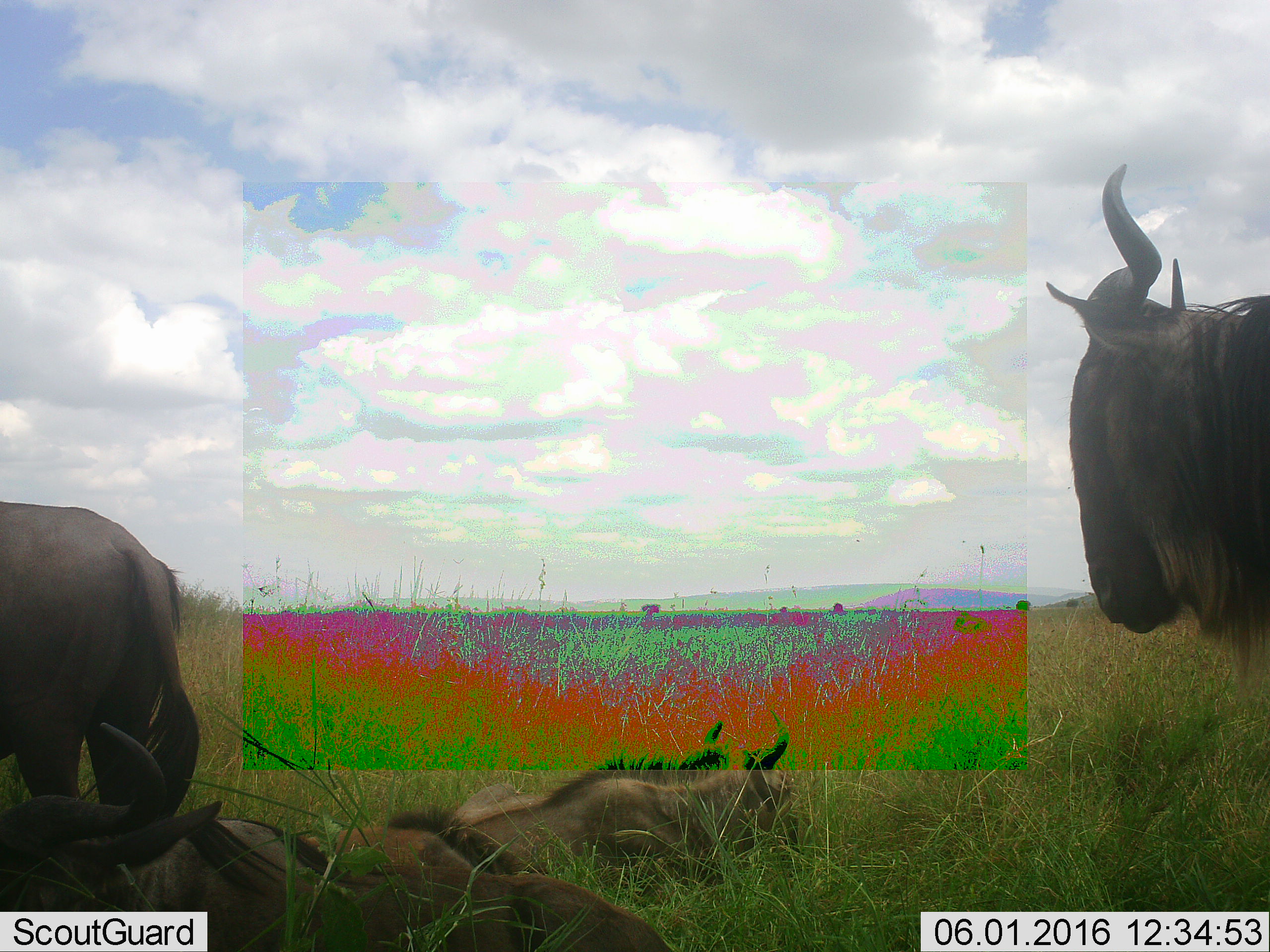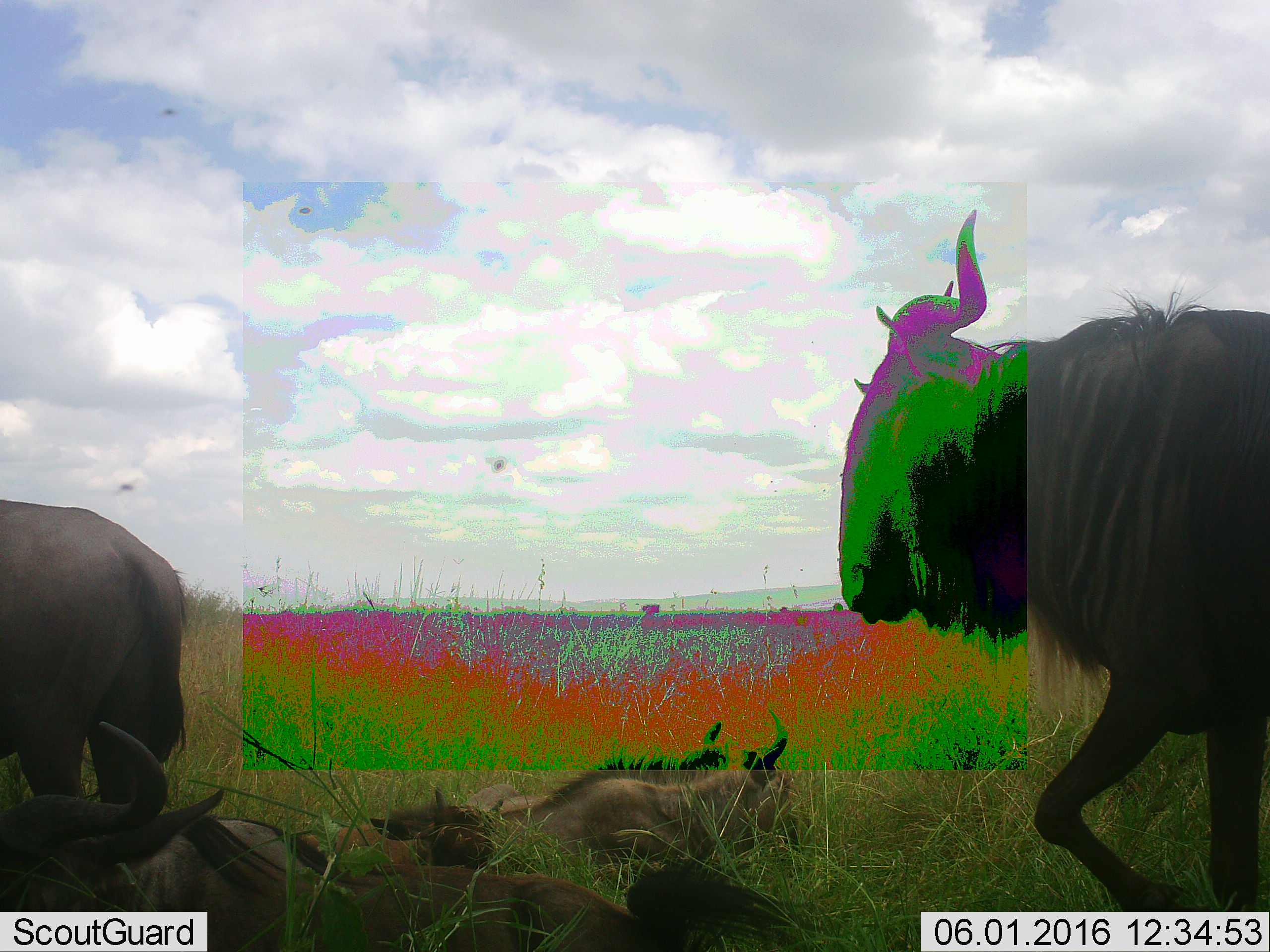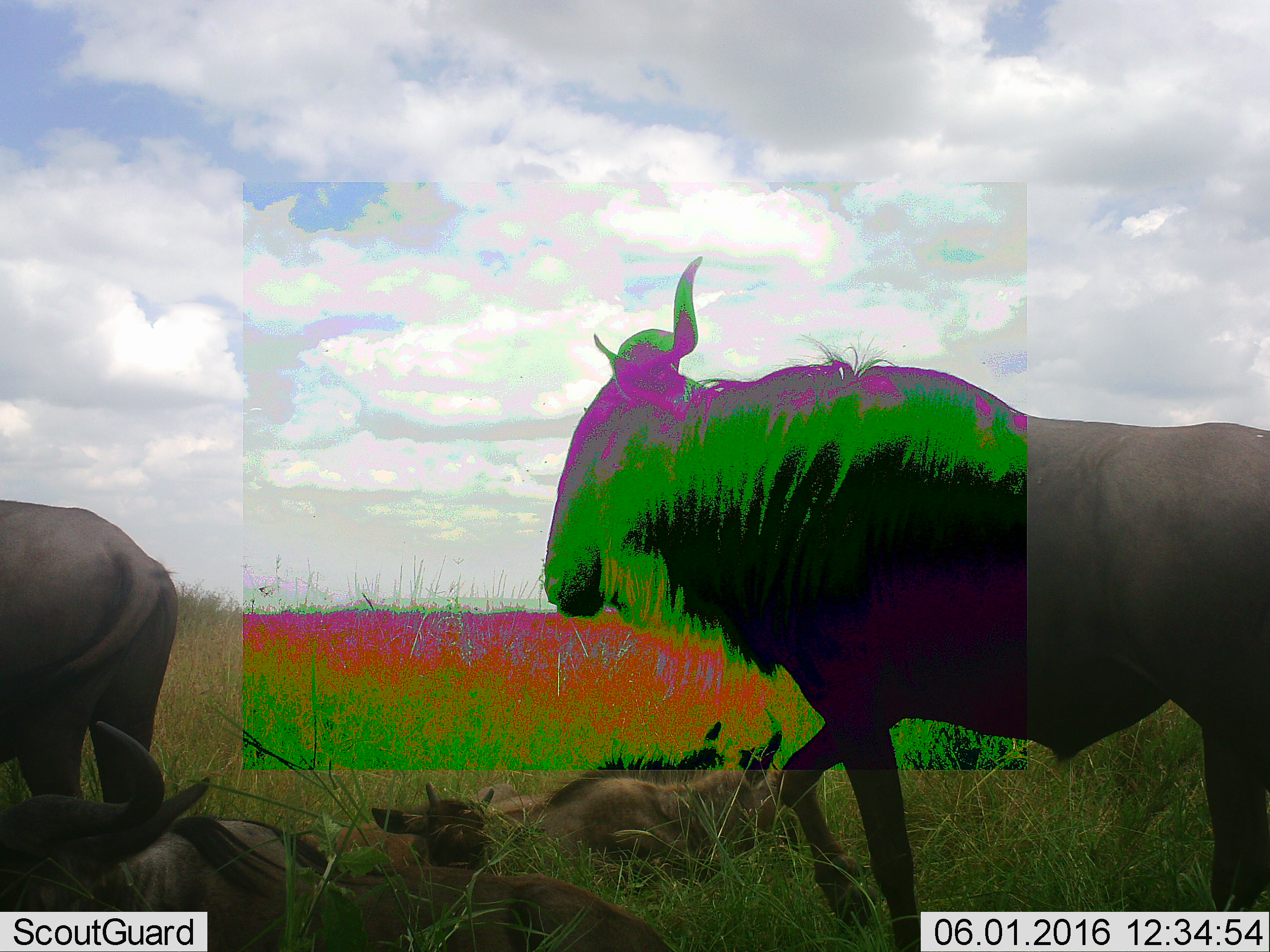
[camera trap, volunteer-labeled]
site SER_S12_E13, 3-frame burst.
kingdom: Animalia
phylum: Chordata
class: Mammalia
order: Artiodactyla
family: Bovidae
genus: Connochaetes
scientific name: Connochaetes taurinus taurinus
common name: blue wildebeest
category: wildebeestblue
Wildebeestblue (blue wildebeest) (Connochaetes taurinus taurinus), count 5. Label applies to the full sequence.